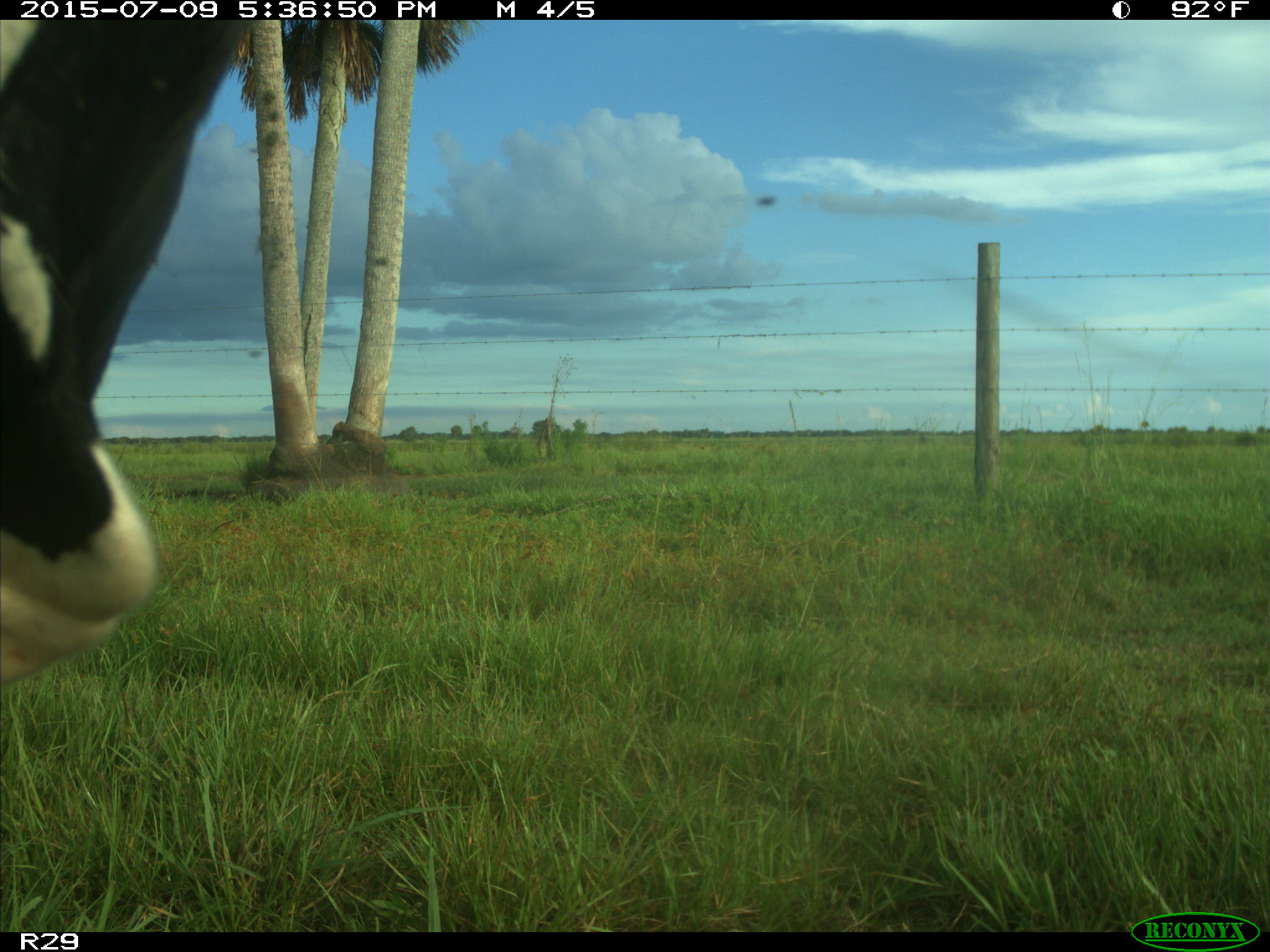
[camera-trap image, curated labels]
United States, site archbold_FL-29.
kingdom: Animalia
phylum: Chordata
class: Mammalia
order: Artiodactyla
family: Bovidae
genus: Bos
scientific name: Bos taurus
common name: domestic cow